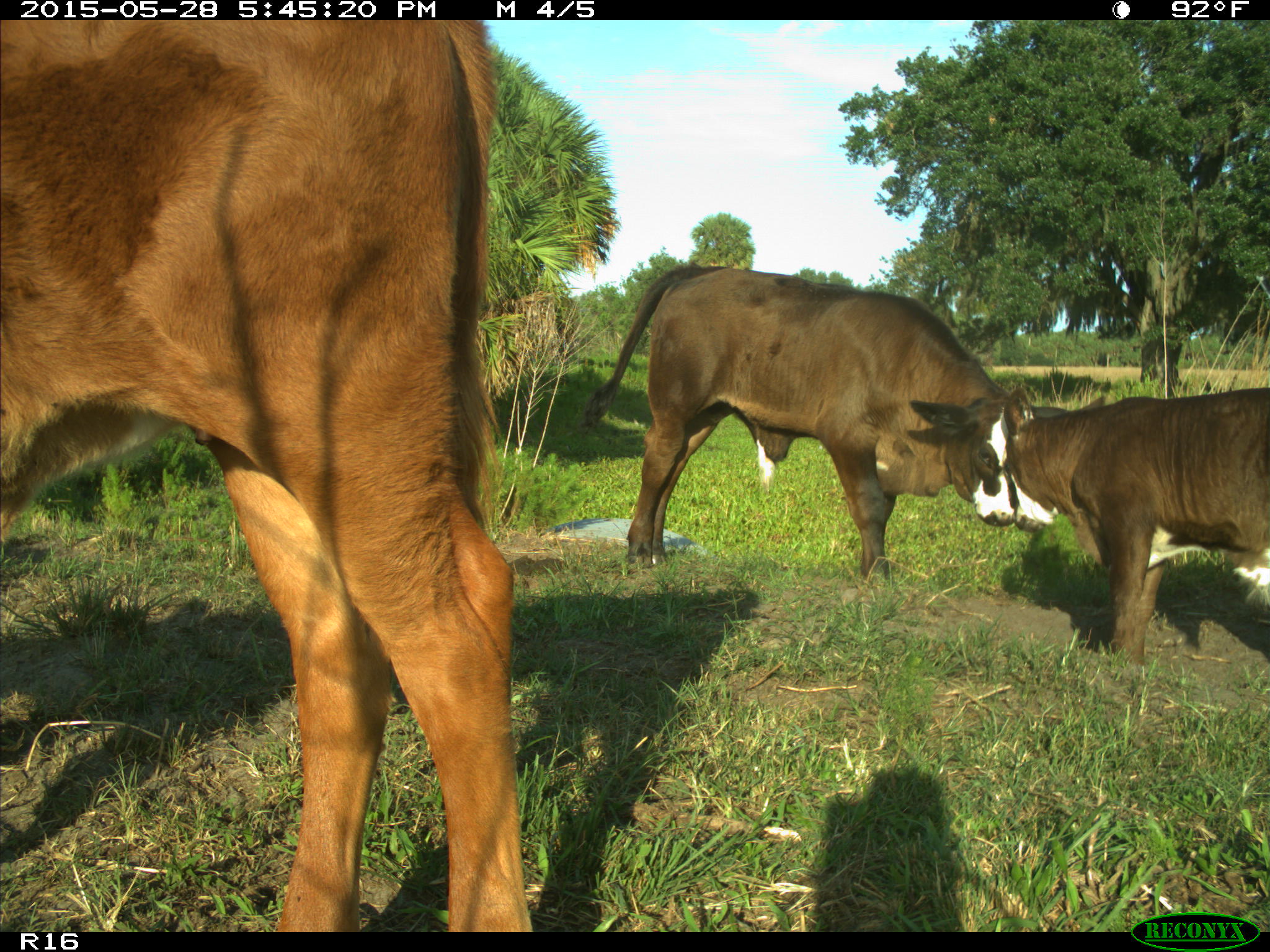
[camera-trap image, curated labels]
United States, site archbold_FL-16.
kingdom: Animalia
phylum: Chordata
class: Mammalia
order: Artiodactyla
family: Bovidae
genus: Bos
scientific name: Bos taurus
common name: domestic cow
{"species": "Bos taurus (domestic cow)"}